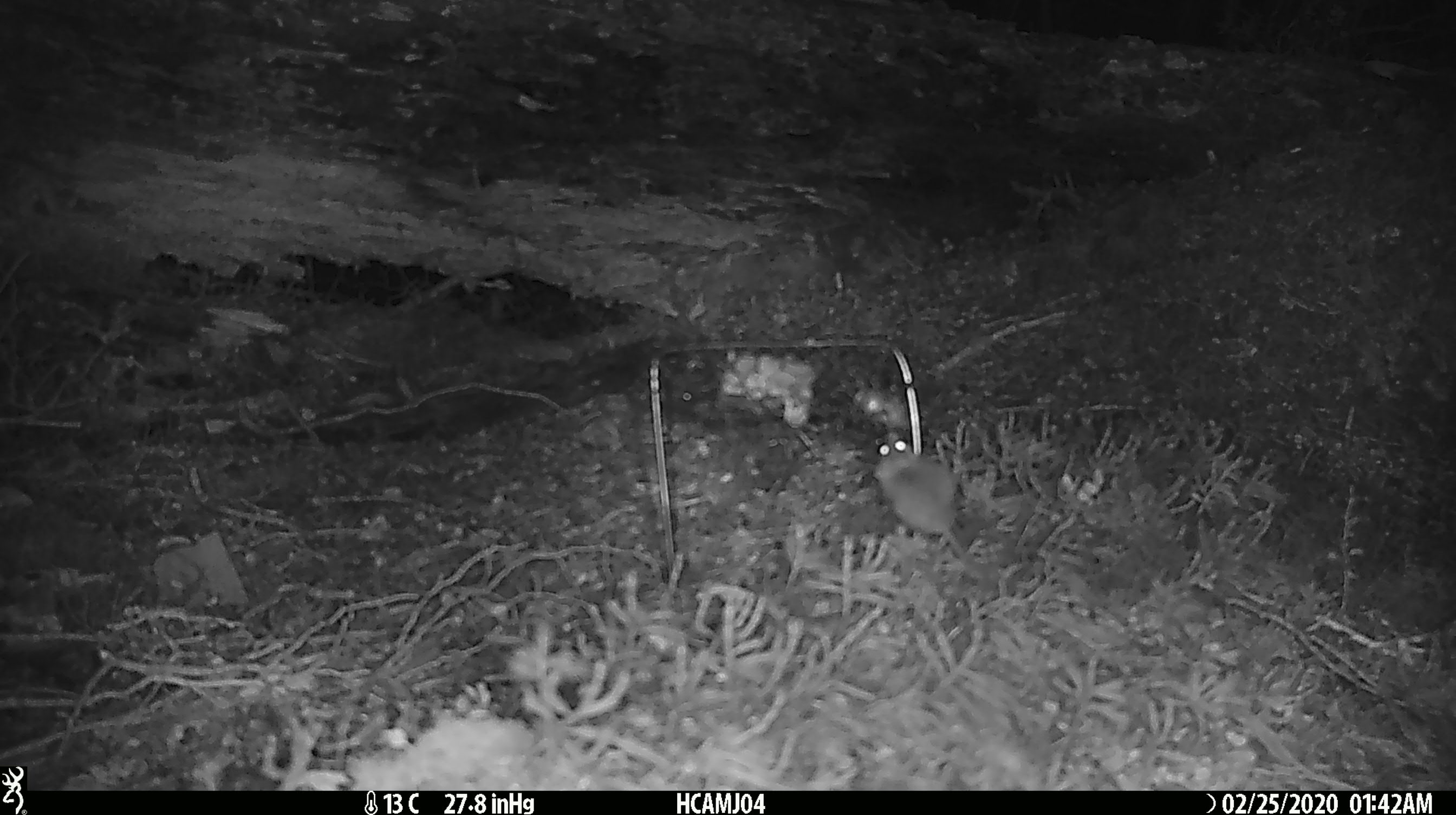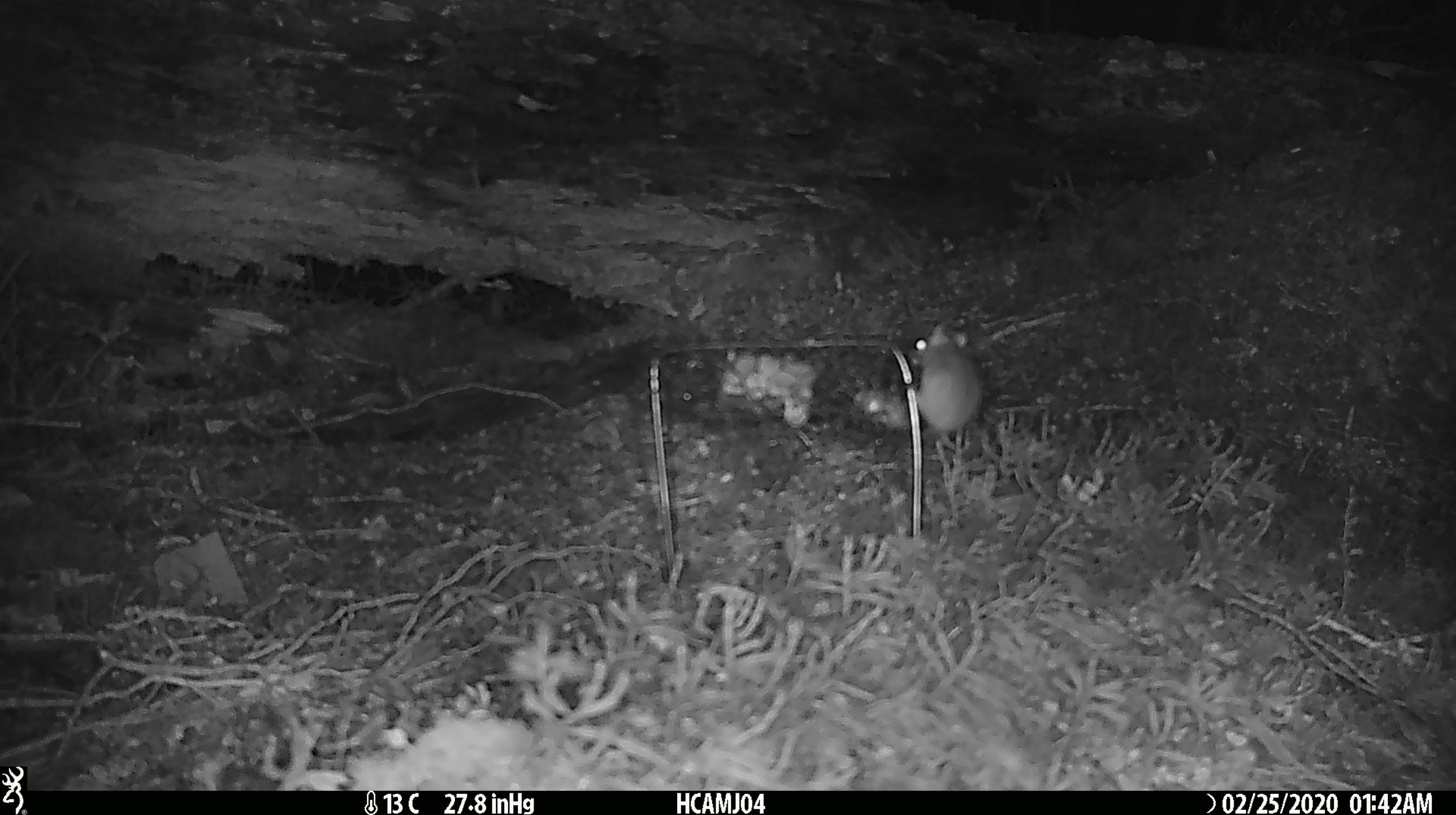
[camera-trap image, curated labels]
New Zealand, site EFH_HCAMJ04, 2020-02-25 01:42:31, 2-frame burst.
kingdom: Animalia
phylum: Chordata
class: Mammalia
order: Rodentia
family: Muridae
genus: Mus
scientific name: Mus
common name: mouse